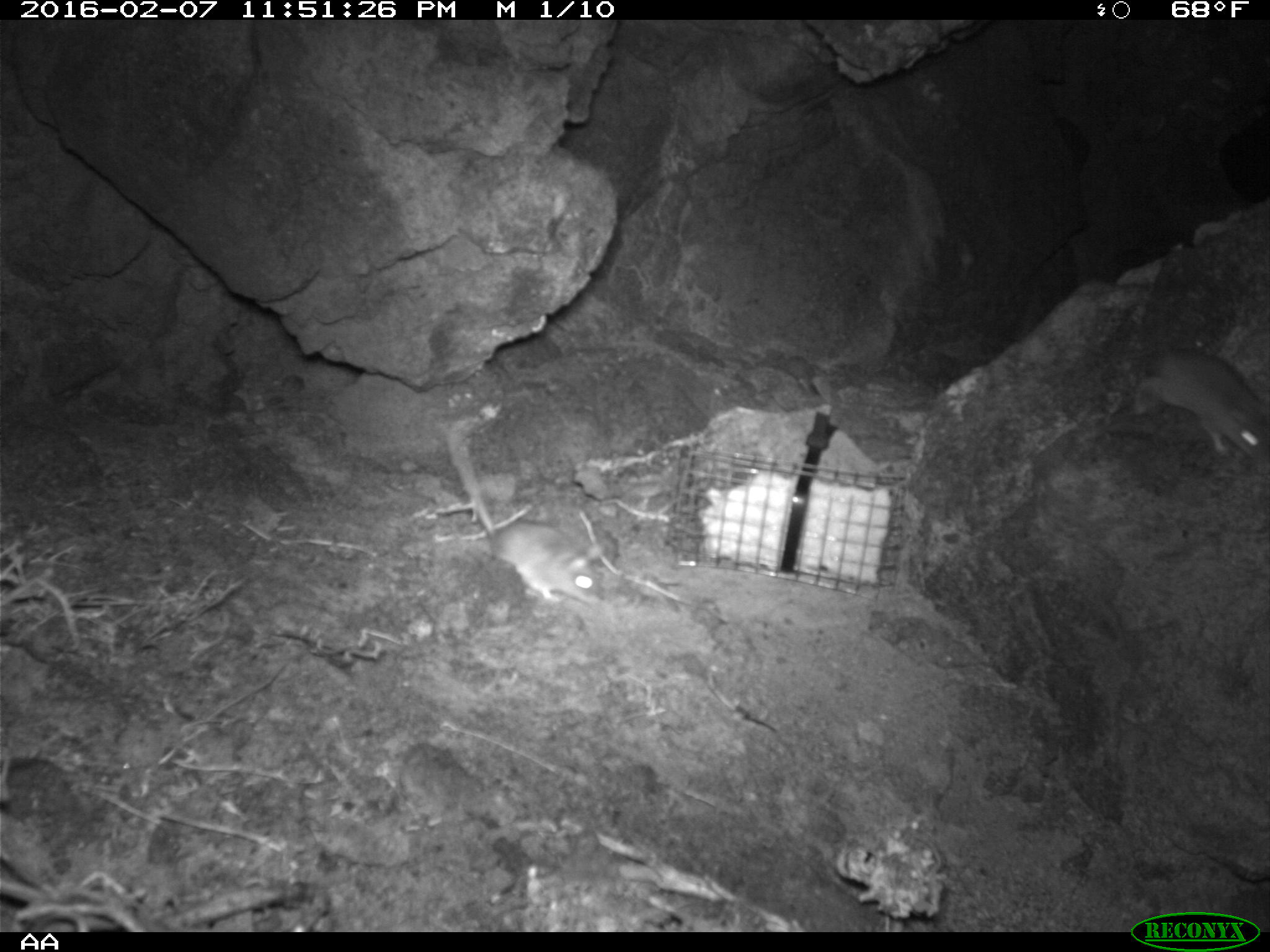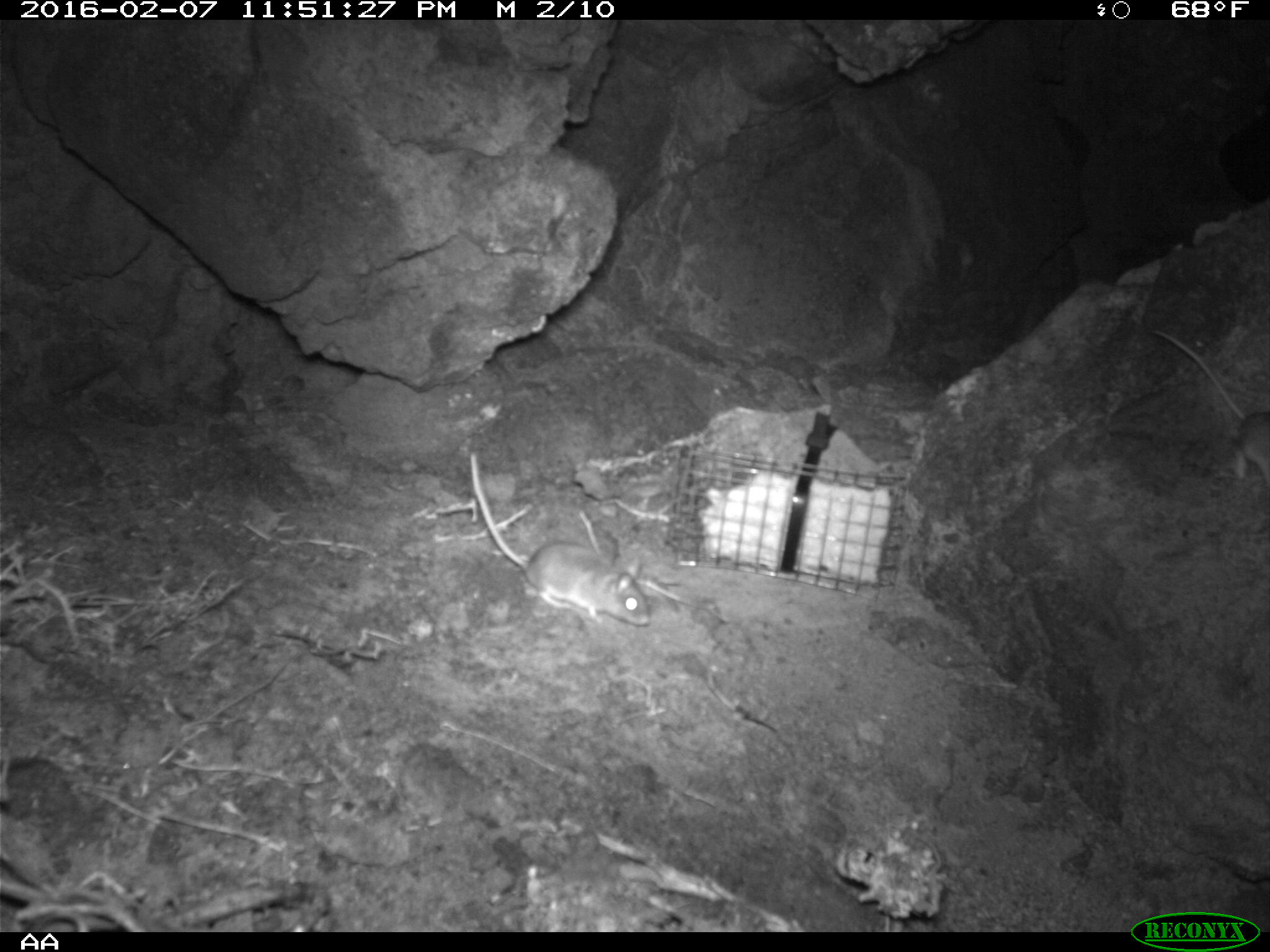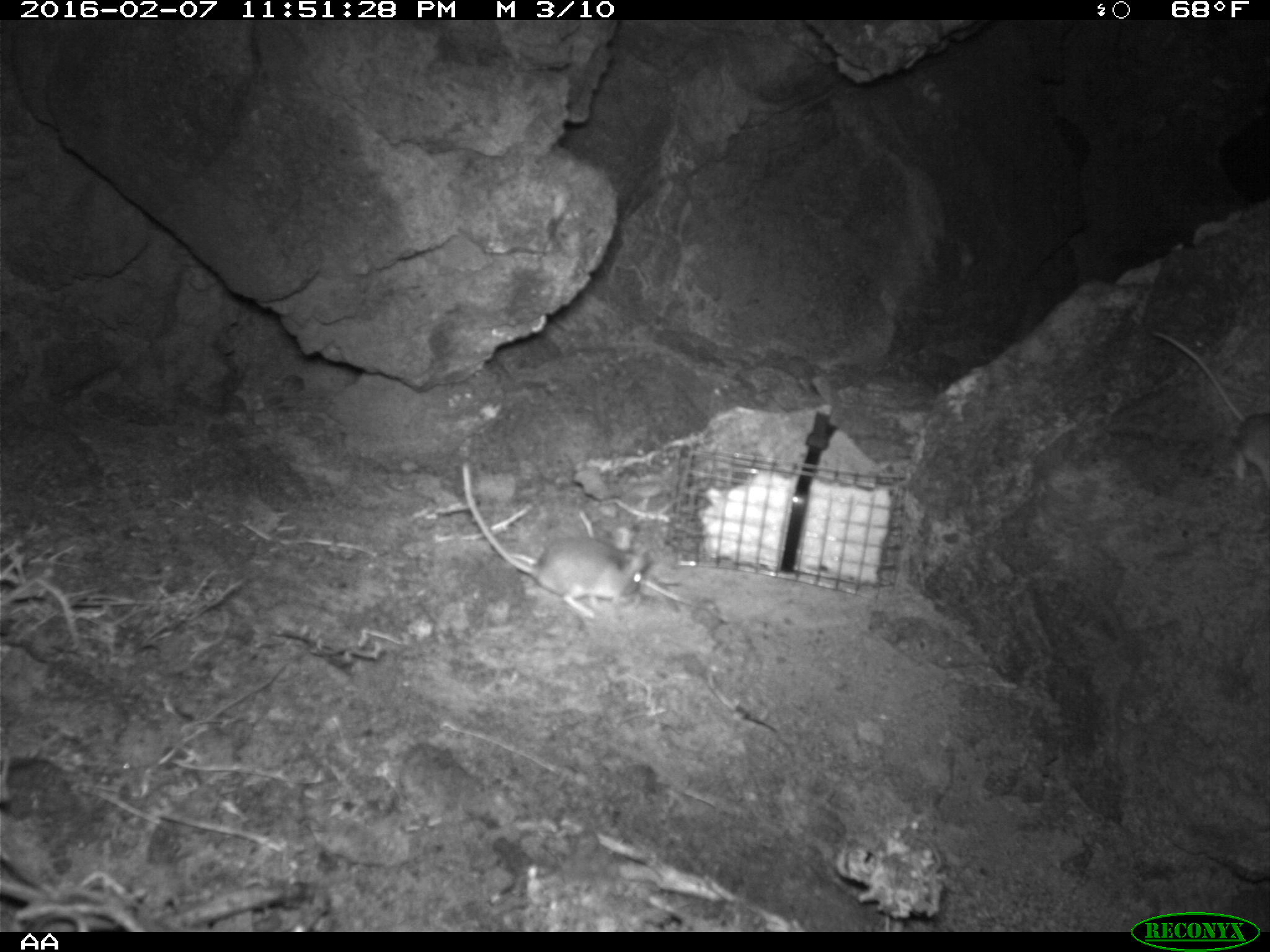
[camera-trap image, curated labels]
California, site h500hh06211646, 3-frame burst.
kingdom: Animalia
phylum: Chordata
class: Mammalia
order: Rodentia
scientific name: Rodentia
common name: rodent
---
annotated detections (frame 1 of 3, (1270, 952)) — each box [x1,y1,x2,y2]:
rodent: [445,431,601,606]; [1135,347,1269,461]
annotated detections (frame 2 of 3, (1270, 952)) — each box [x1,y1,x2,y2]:
rodent: [469,452,649,625]; [1150,327,1269,486]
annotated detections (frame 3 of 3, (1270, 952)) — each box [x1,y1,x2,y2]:
rodent: [460,455,648,619]; [1145,327,1269,485]